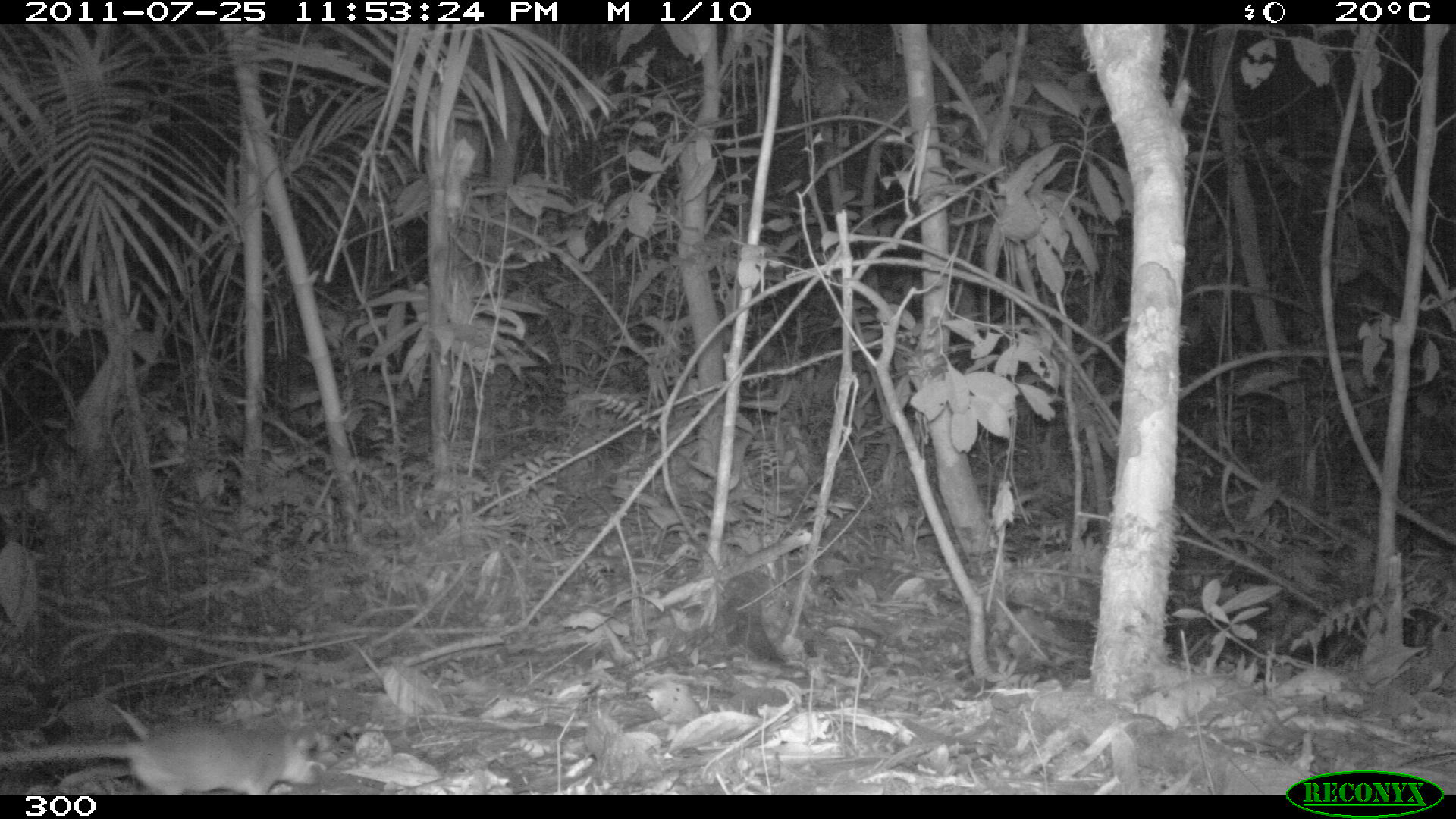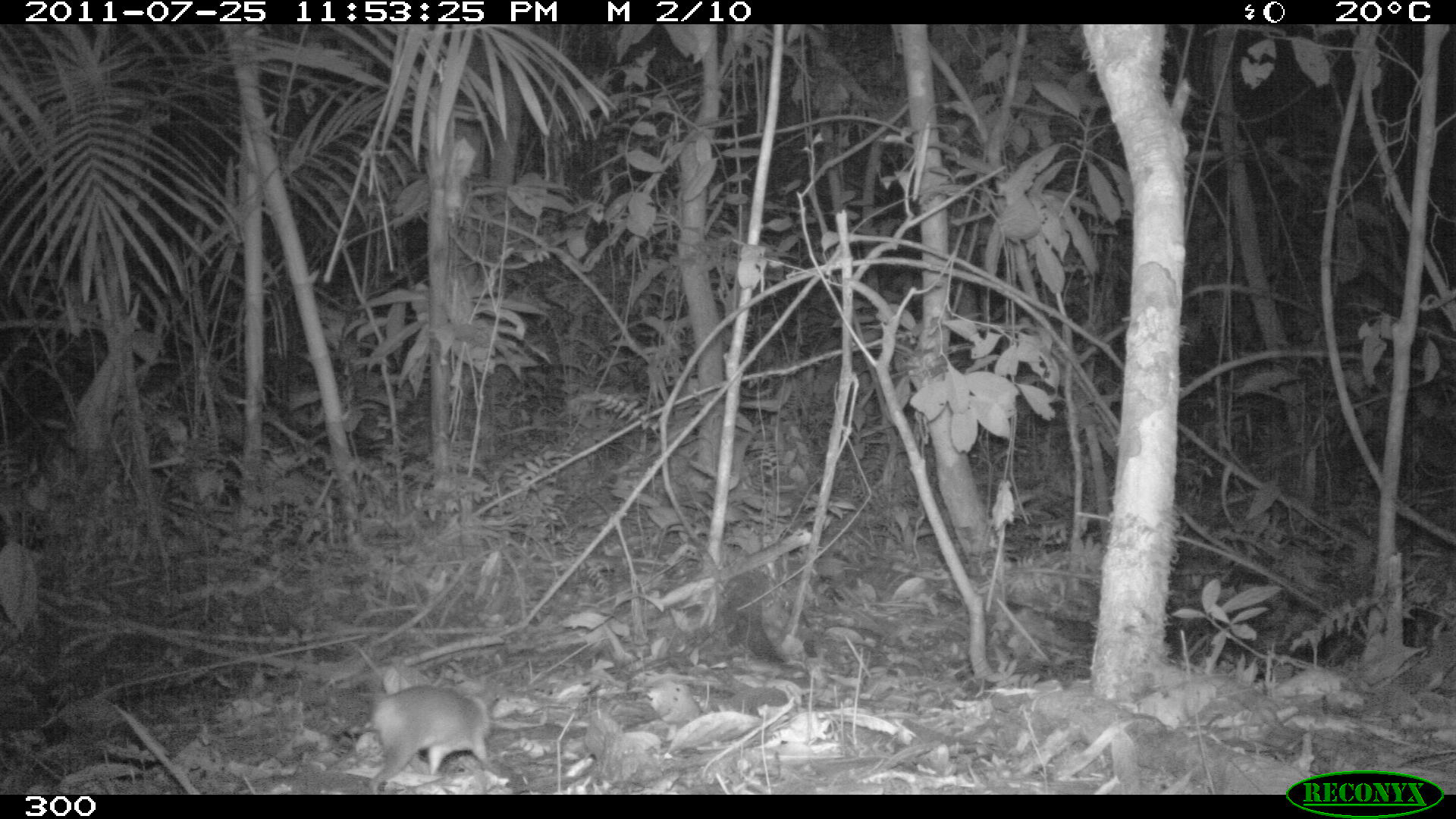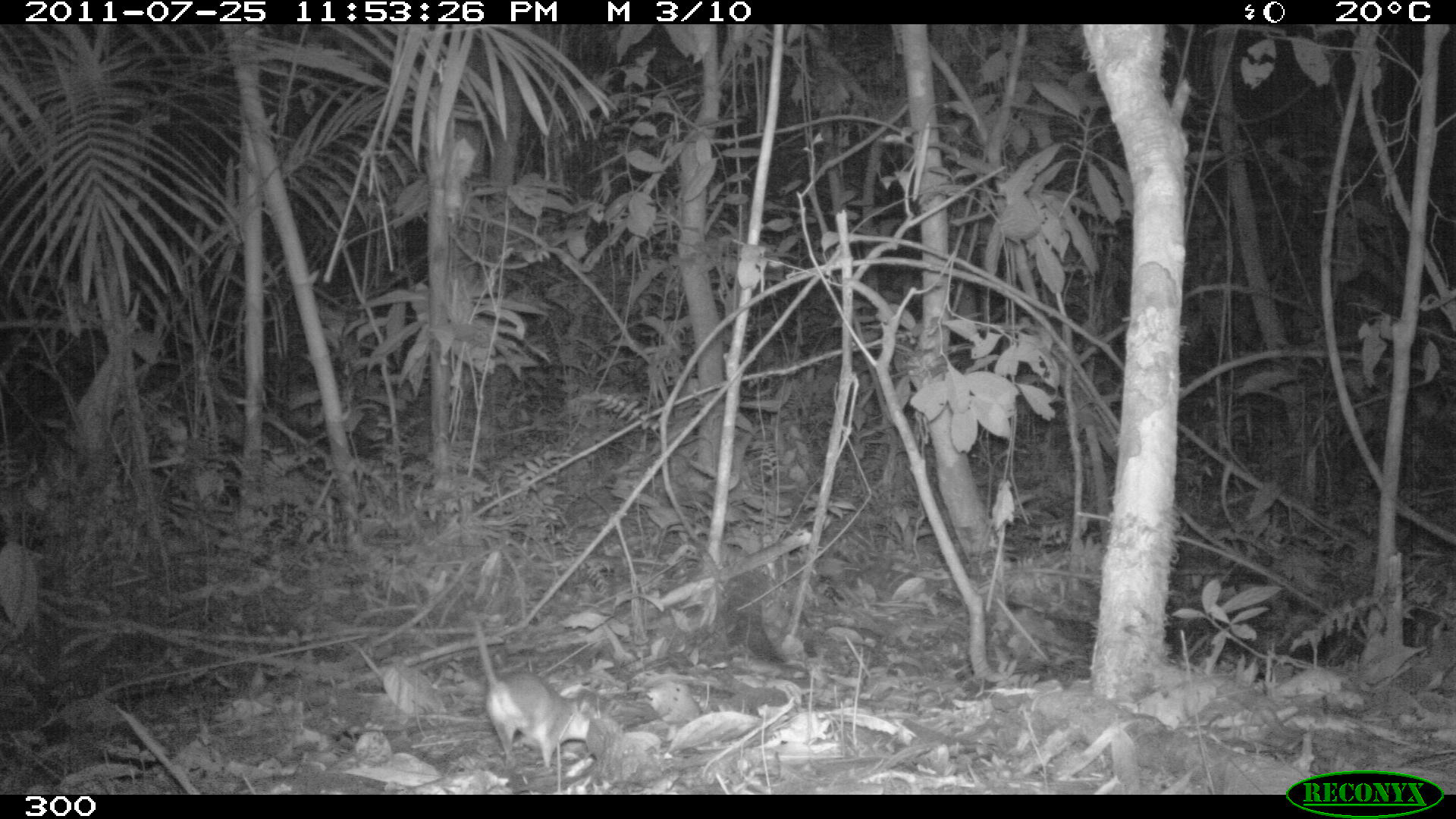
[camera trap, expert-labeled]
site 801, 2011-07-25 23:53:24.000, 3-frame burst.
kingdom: Animalia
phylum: Chordata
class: Mammalia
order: Didelphimorphia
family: Didelphidae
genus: Philander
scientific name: Philander opossum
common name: gray four-eyed opossum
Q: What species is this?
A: Philander opossum (gray four-eyed opossum).